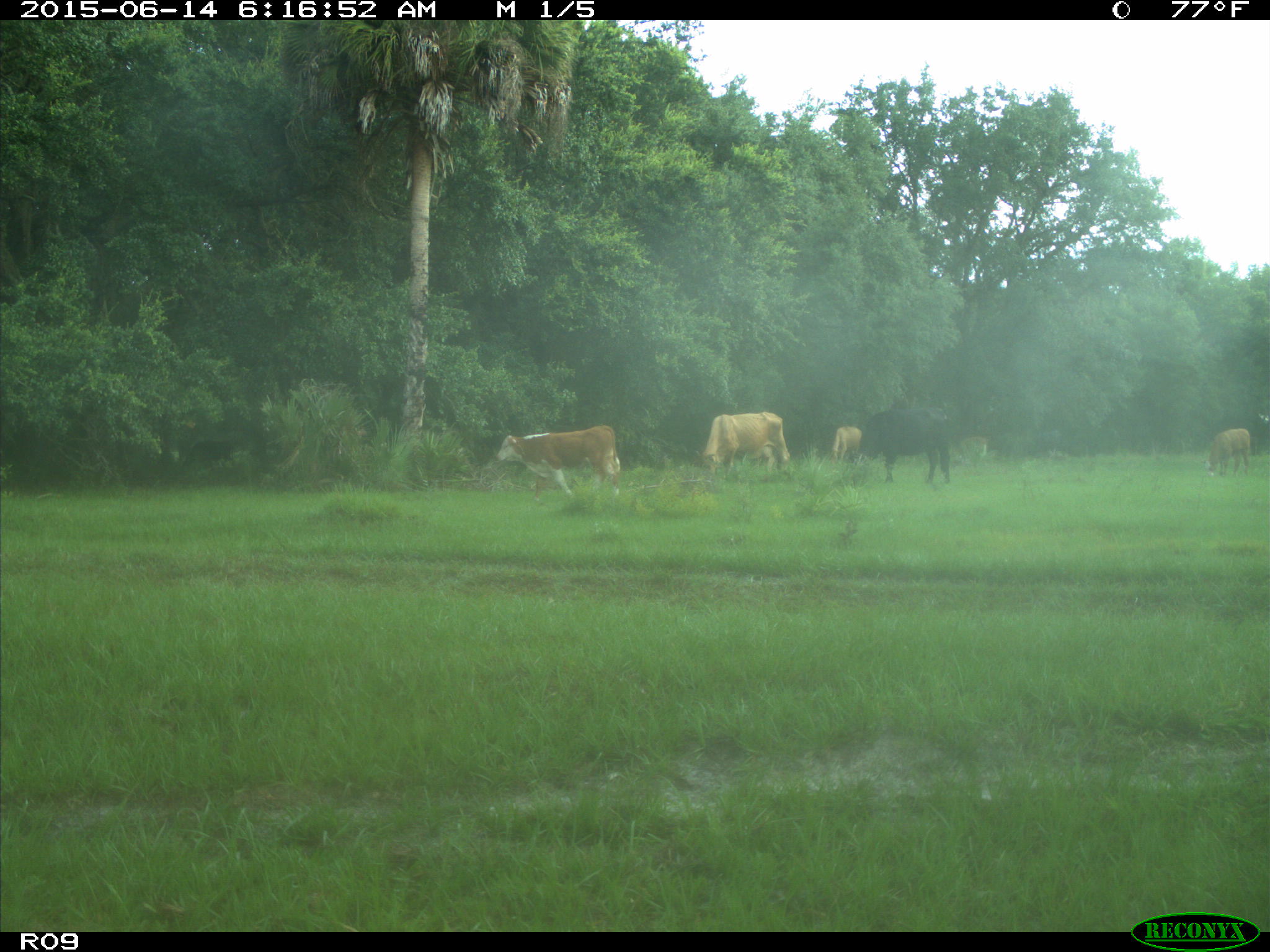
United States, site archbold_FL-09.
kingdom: Animalia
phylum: Chordata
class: Mammalia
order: Artiodactyla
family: Bovidae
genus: Bos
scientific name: Bos taurus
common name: domestic cow